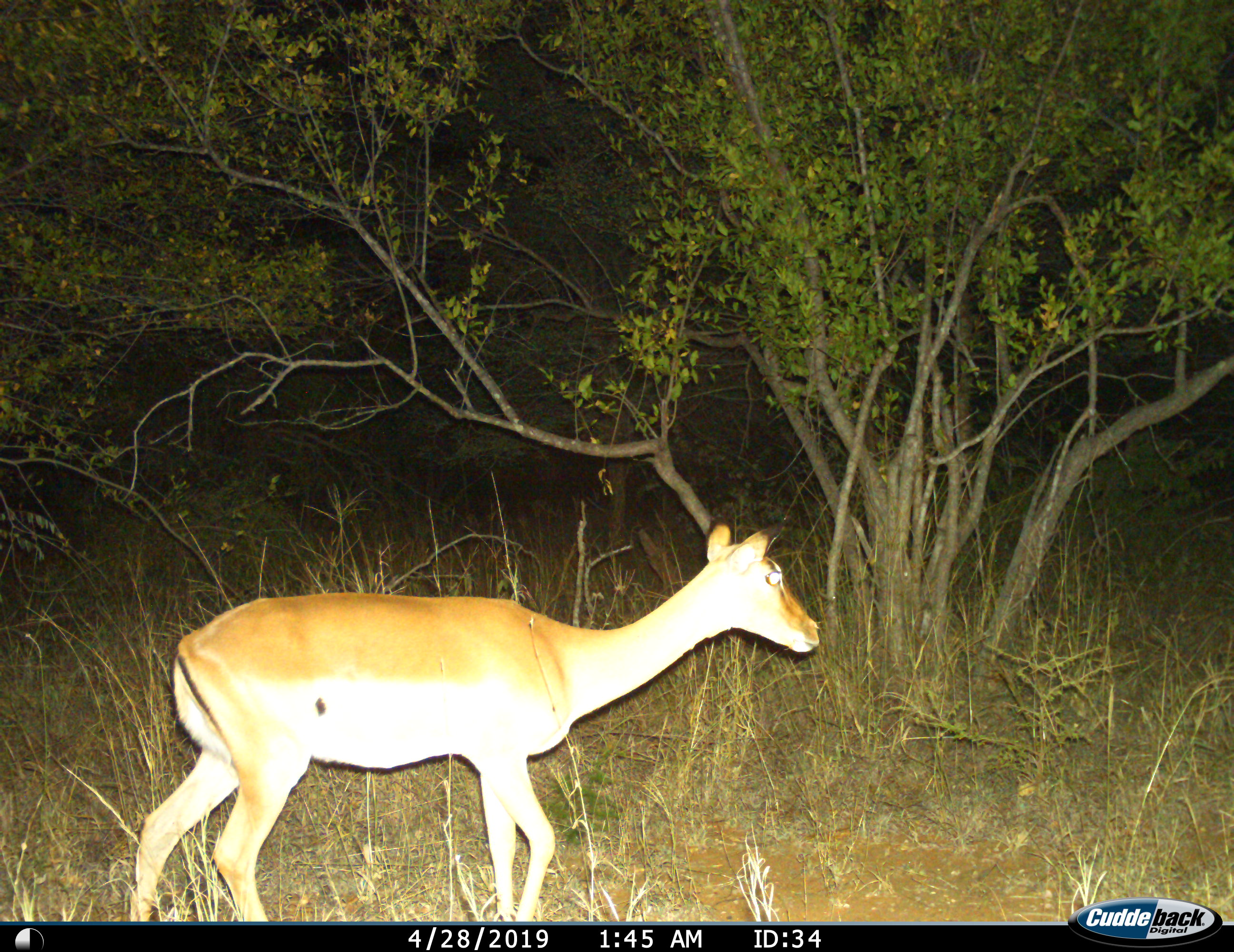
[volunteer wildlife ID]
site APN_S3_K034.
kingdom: Animalia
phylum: Chordata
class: Mammalia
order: Artiodactyla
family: Bovidae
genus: Aepyceros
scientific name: Aepyceros melampus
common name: impala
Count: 1.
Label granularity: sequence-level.